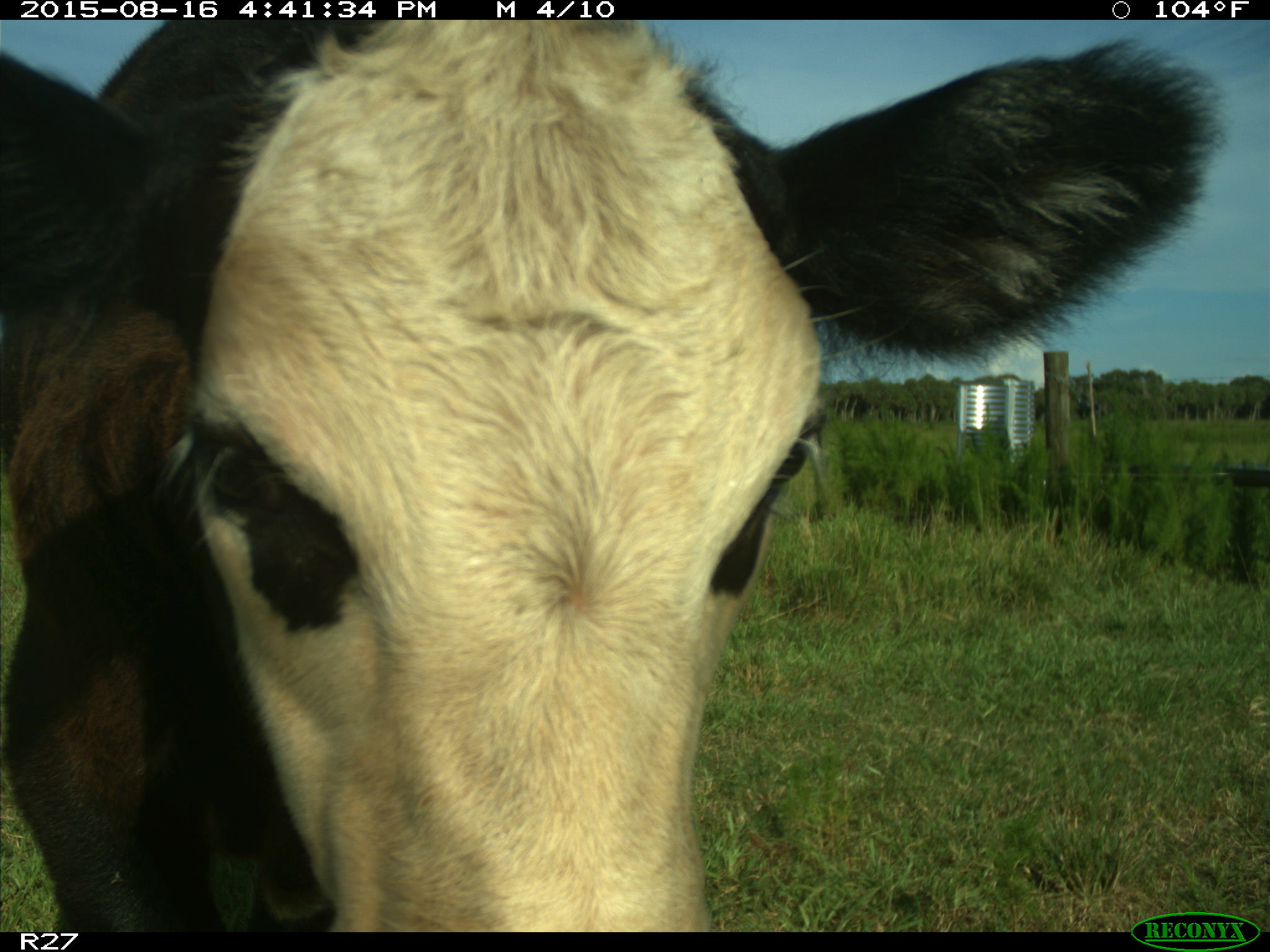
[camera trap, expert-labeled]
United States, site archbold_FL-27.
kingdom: Animalia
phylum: Chordata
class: Mammalia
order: Artiodactyla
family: Bovidae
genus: Bos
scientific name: Bos taurus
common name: domestic cow